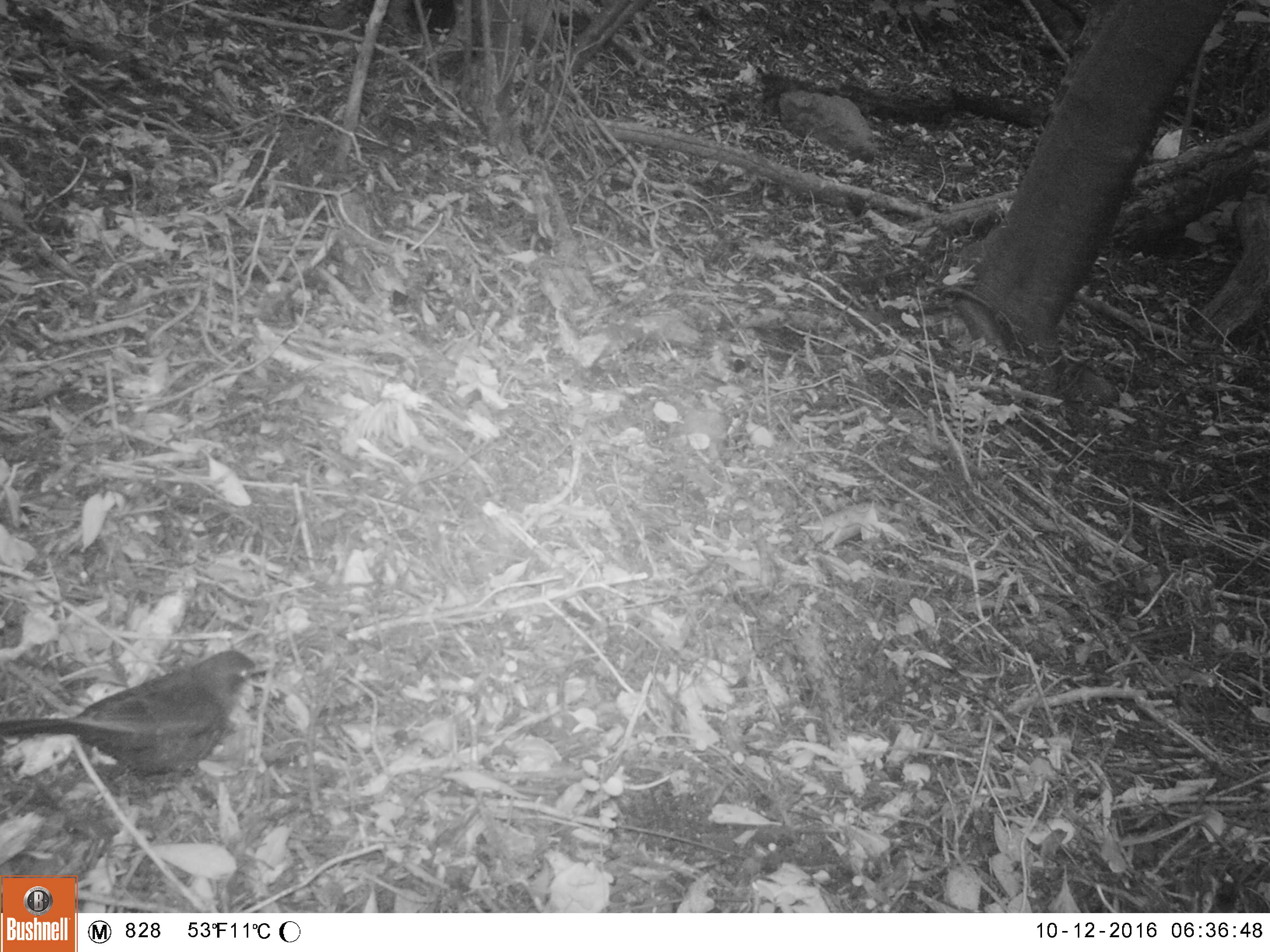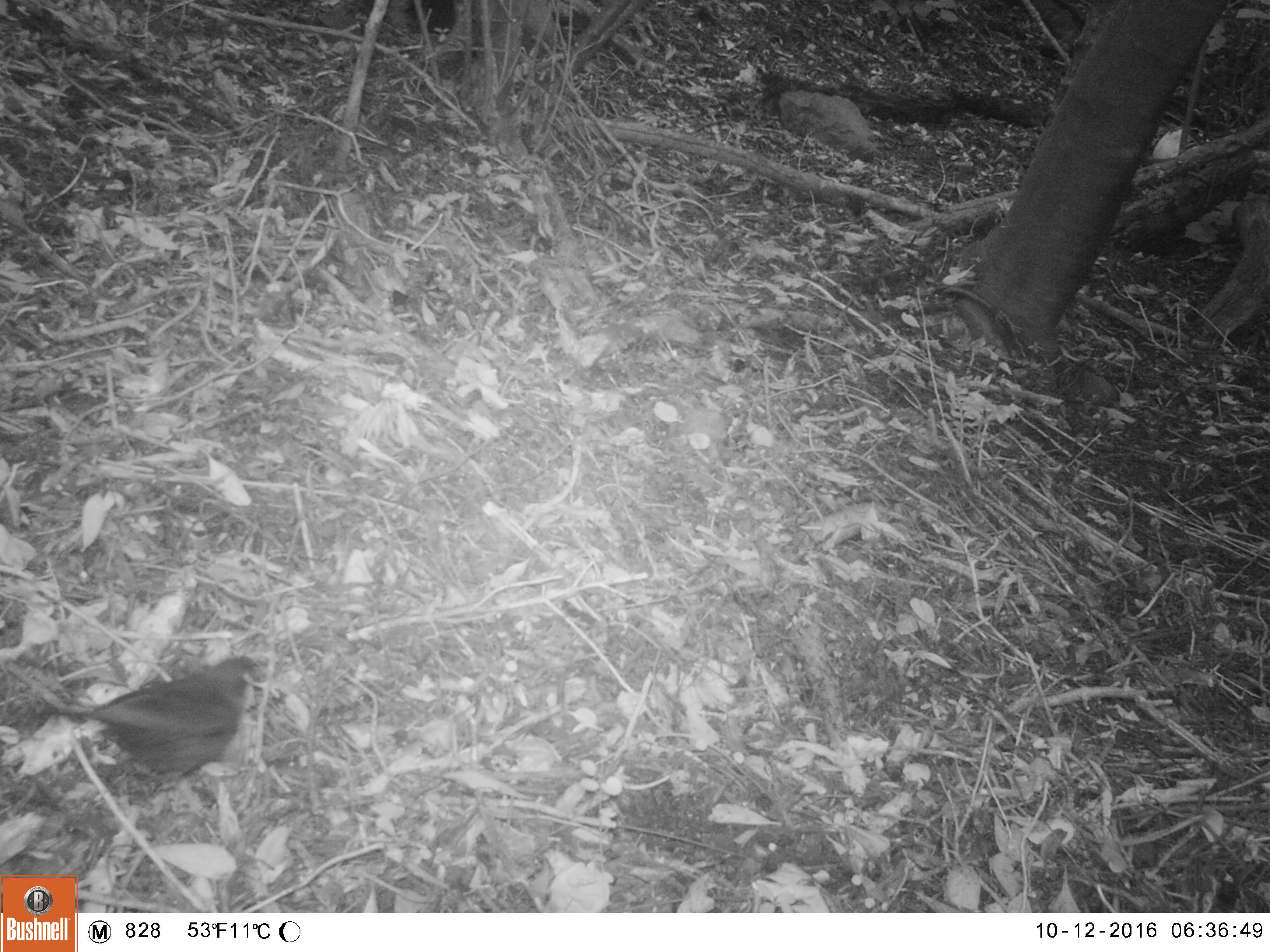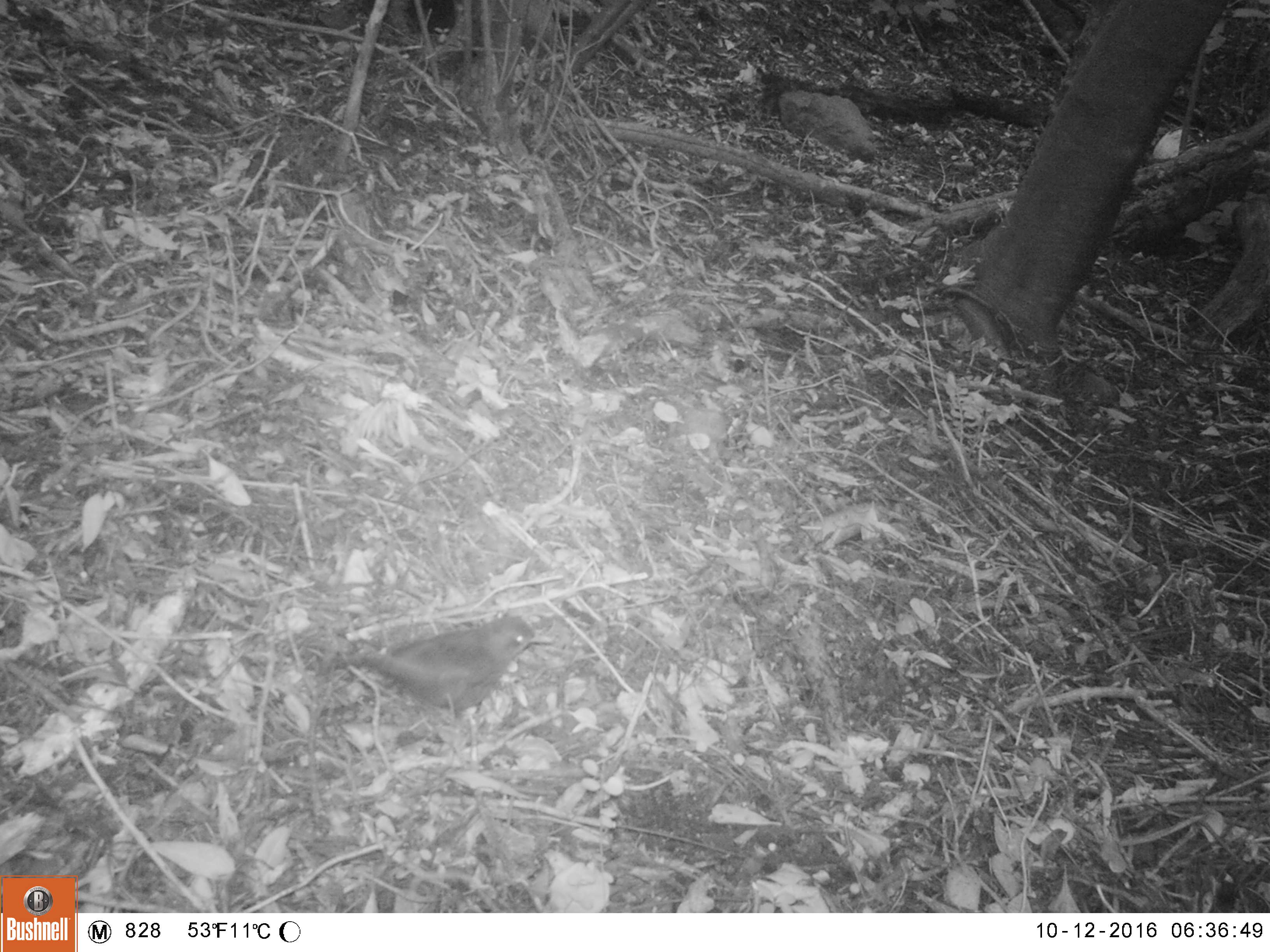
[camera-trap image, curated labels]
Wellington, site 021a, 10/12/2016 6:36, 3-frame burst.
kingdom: Animalia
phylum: Chordata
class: Aves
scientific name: Aves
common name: bird